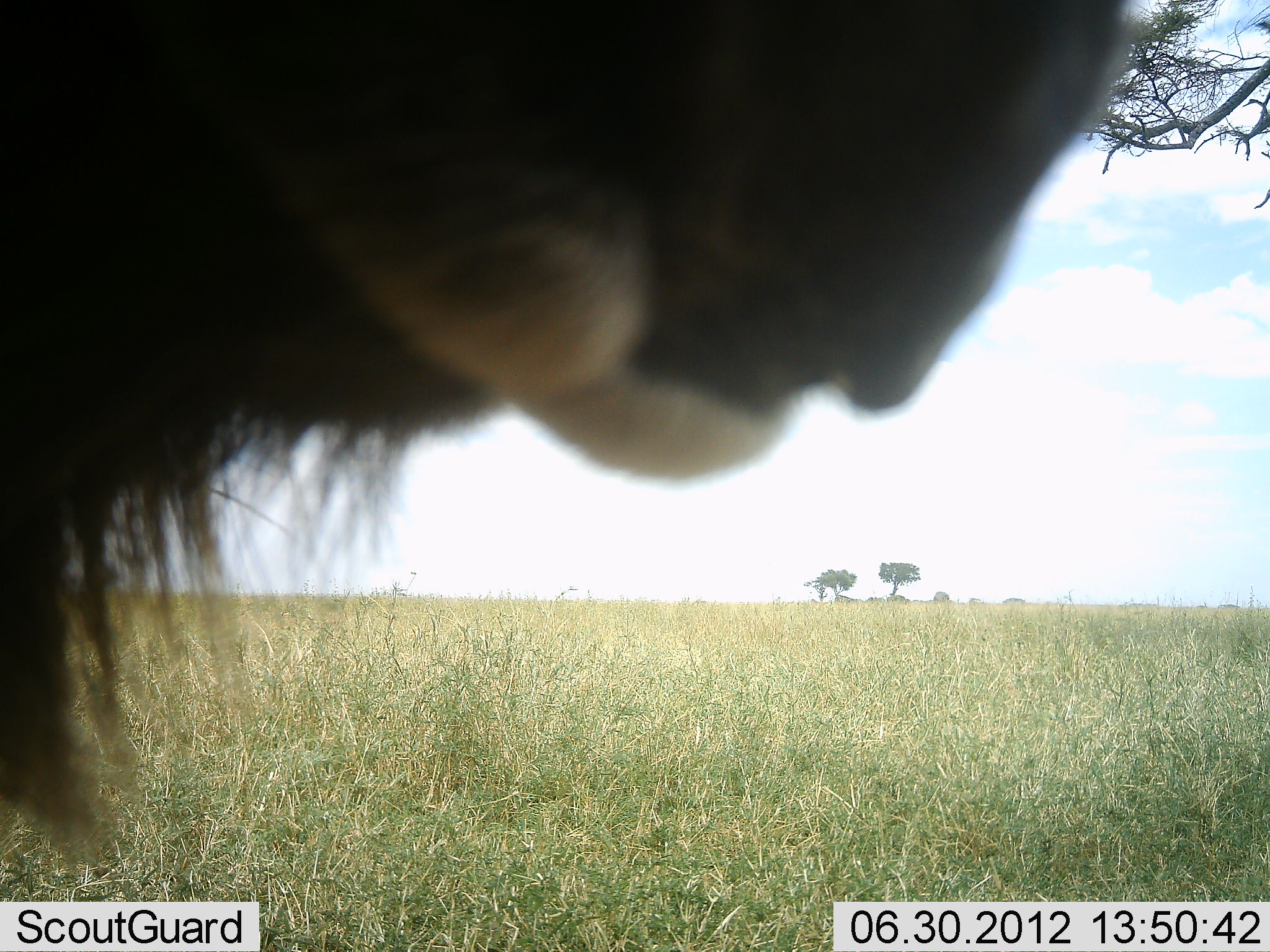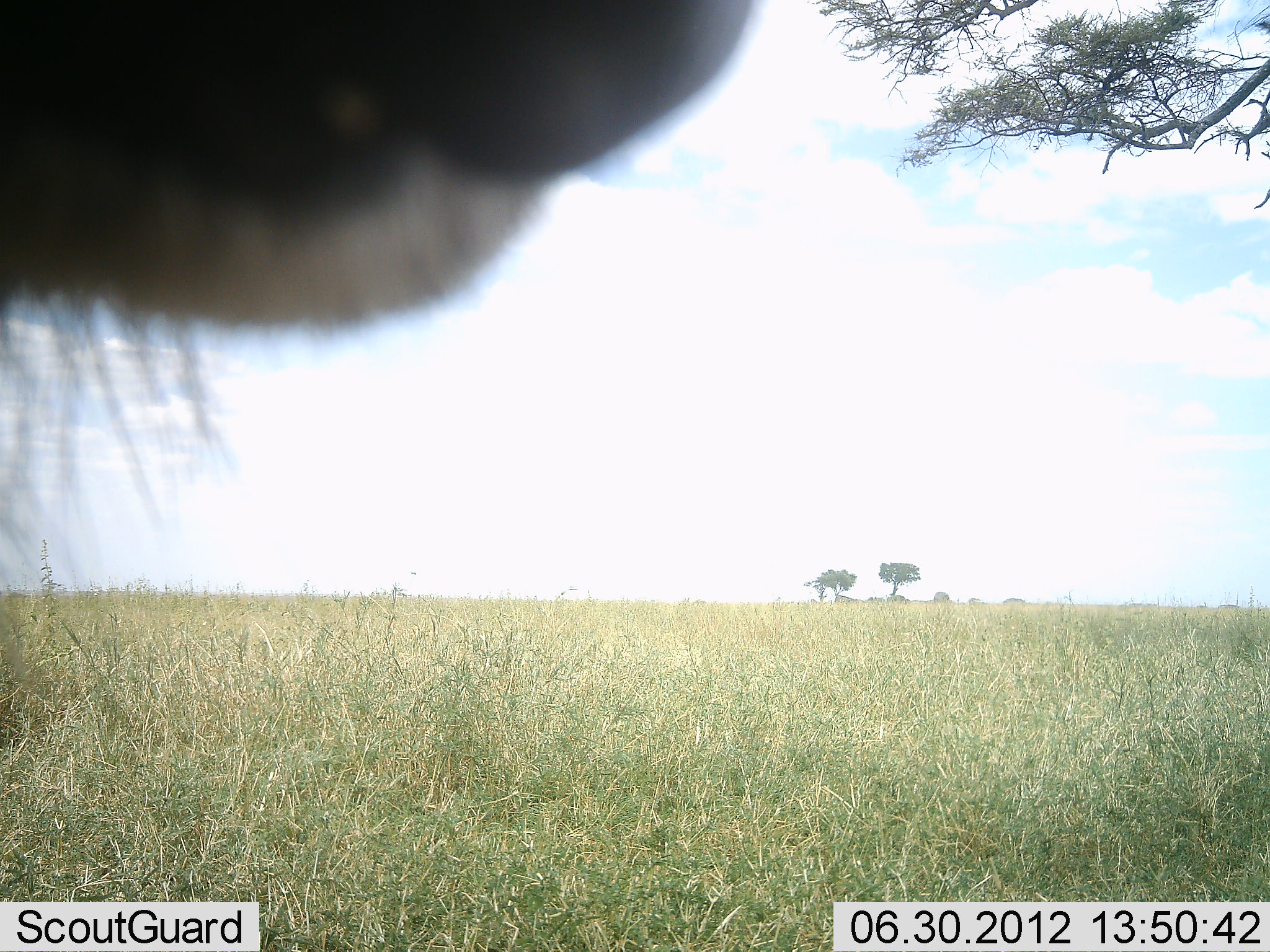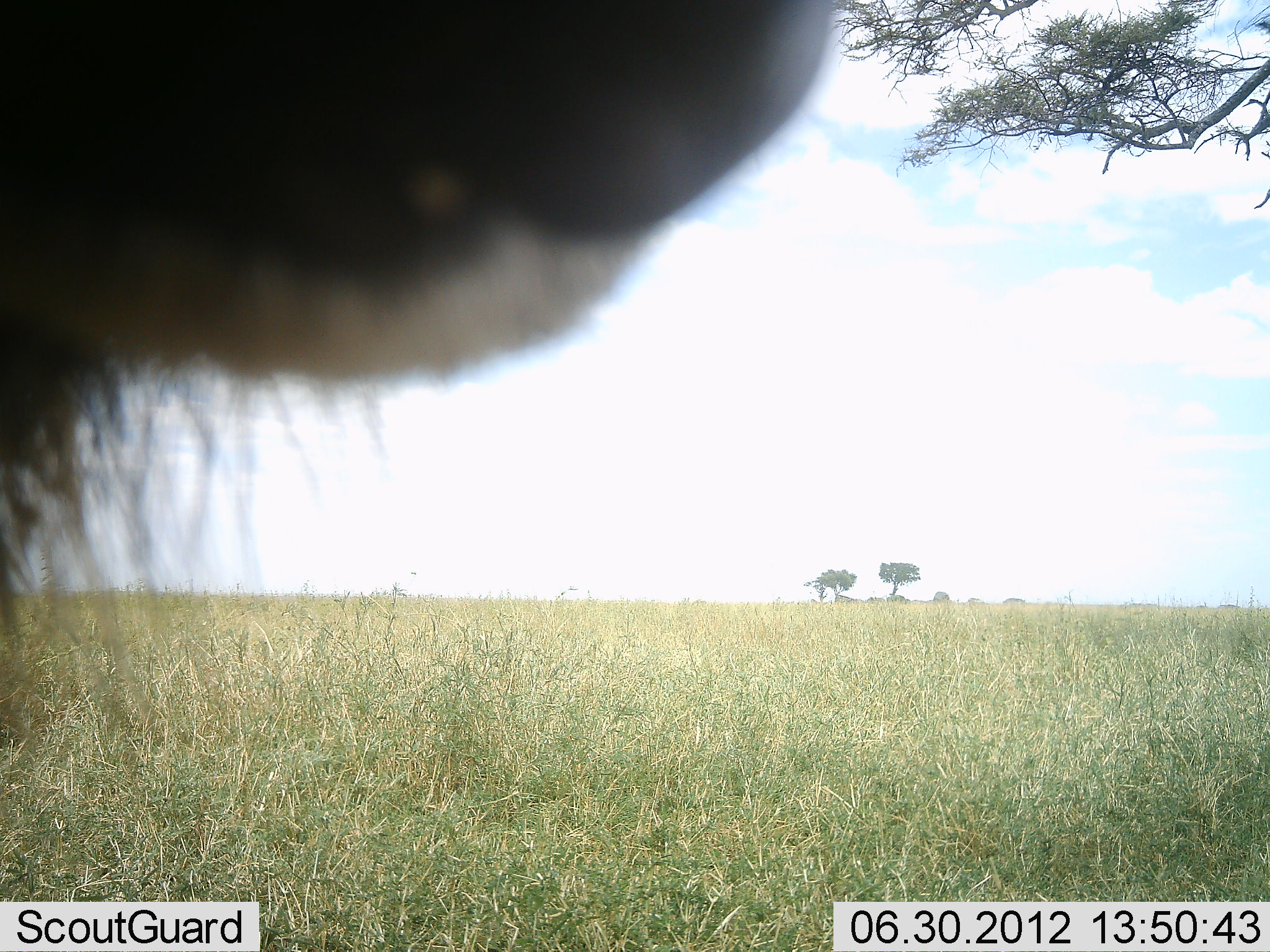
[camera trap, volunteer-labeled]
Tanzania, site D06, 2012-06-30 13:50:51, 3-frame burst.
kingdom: Animalia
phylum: Chordata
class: Mammalia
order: Artiodactyla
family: Bovidae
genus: Connochaetes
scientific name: Connochaetes taurinus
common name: blue wildebeest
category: wildebeest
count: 1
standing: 90%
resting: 0%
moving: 0%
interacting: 10%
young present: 0%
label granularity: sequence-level